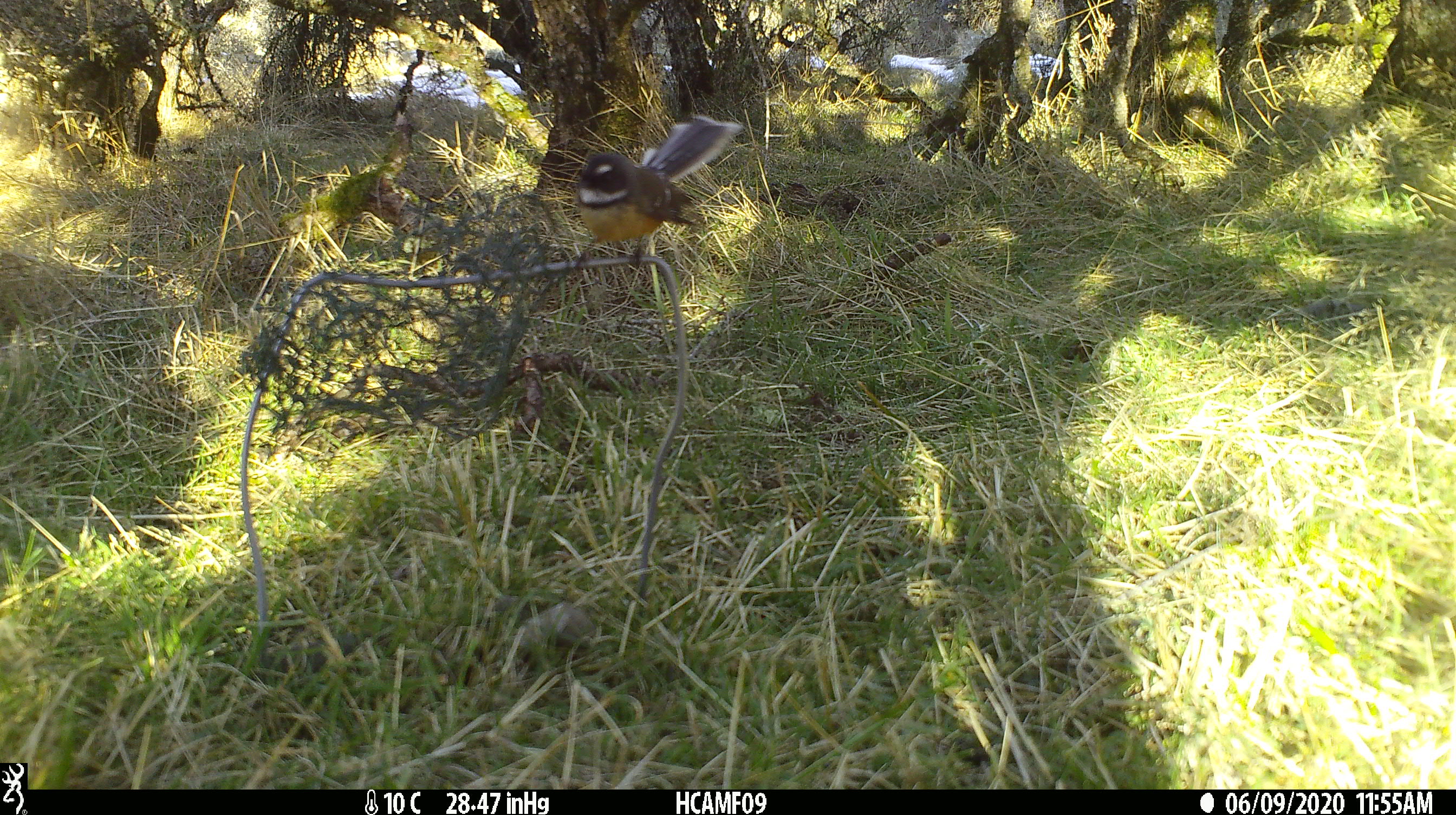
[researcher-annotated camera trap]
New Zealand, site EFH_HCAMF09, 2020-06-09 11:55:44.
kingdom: Animalia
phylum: Chordata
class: Aves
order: Passeriformes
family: Rhipiduridae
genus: Rhipidura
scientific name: Rhipidura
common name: fantails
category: fantail